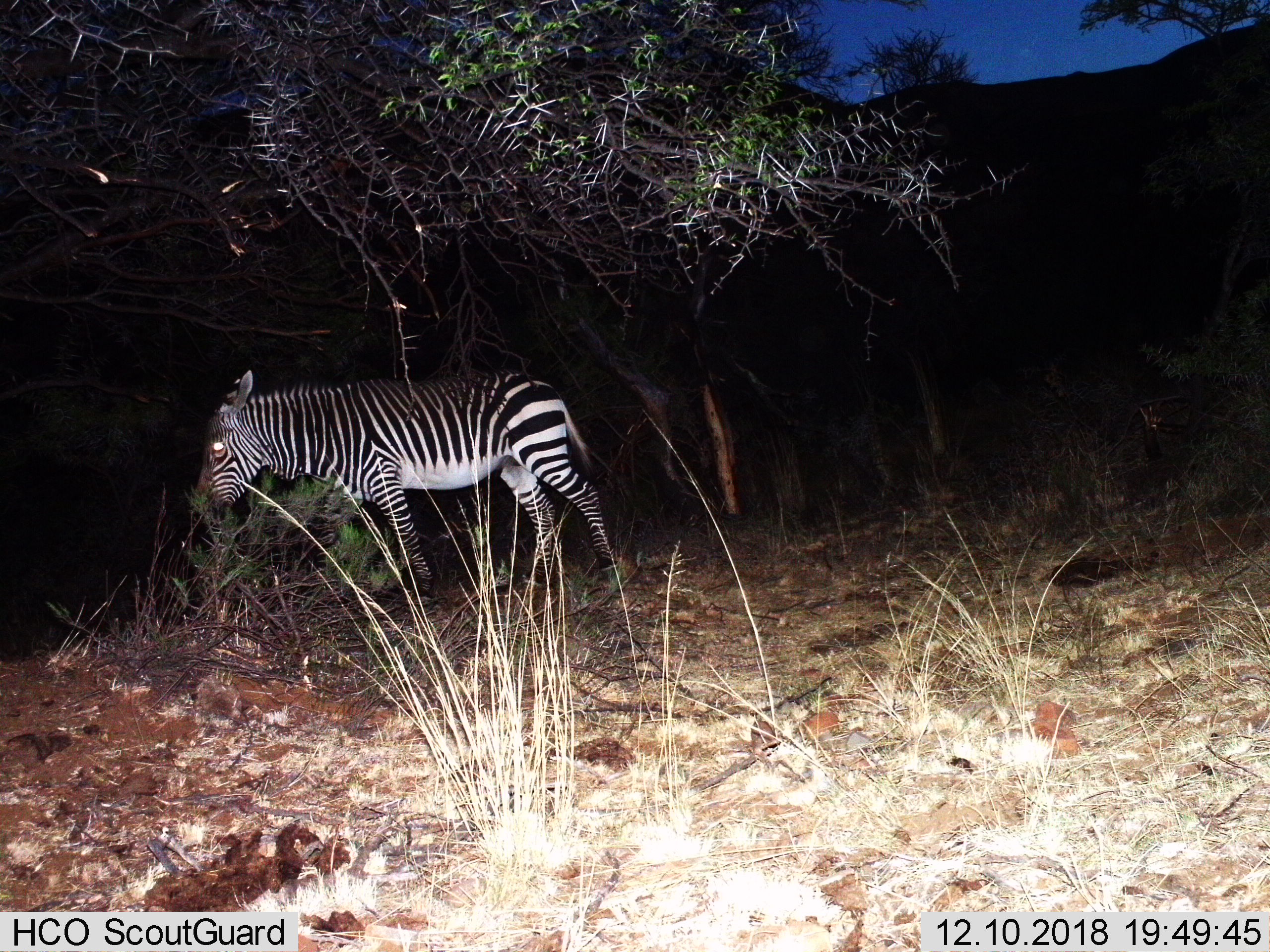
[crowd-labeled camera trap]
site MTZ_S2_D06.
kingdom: Animalia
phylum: Chordata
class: Mammalia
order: Perissodactyla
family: Equidae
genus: Equus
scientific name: Equus zebra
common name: mountain zebra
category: zebramountain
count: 1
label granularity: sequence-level